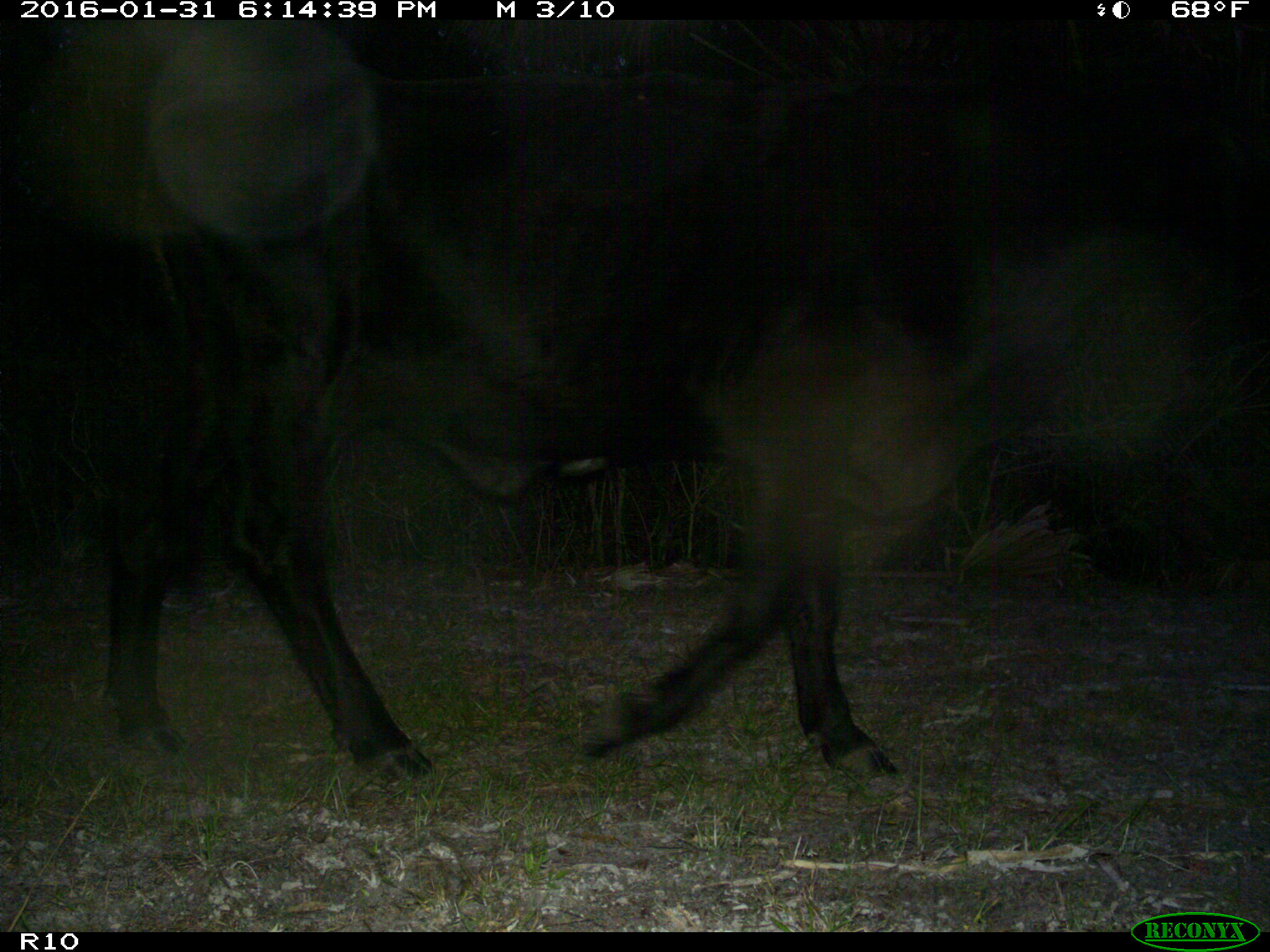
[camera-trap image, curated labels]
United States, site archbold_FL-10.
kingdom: Animalia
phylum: Chordata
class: Mammalia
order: Artiodactyla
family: Bovidae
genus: Bos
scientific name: Bos taurus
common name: domestic cow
Bos taurus (domestic cow).